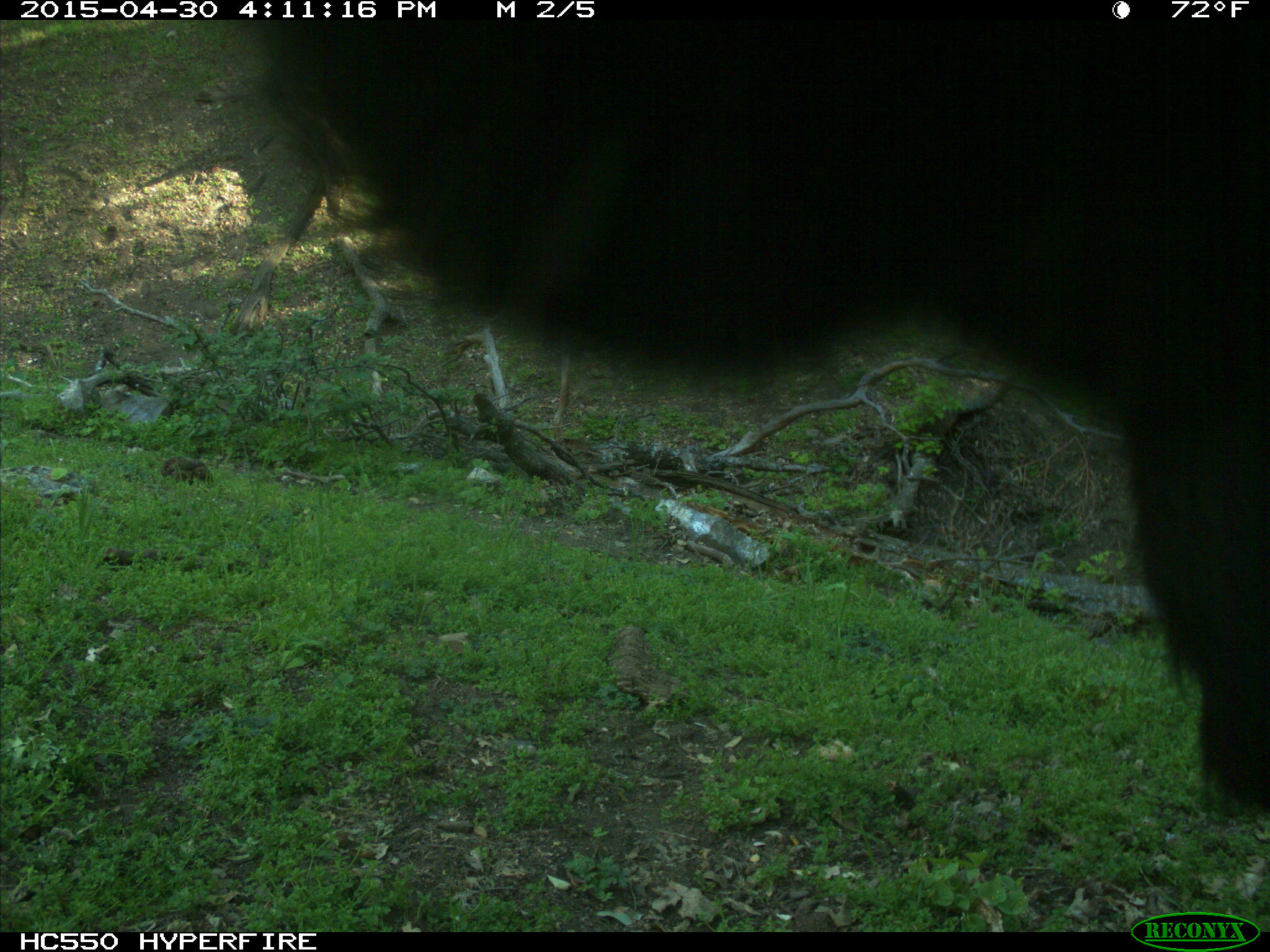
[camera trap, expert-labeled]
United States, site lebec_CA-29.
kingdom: Animalia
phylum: Chordata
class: Mammalia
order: Artiodactyla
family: Bovidae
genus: Bos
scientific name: Bos taurus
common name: domestic cow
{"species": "Bos taurus (domestic cow)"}